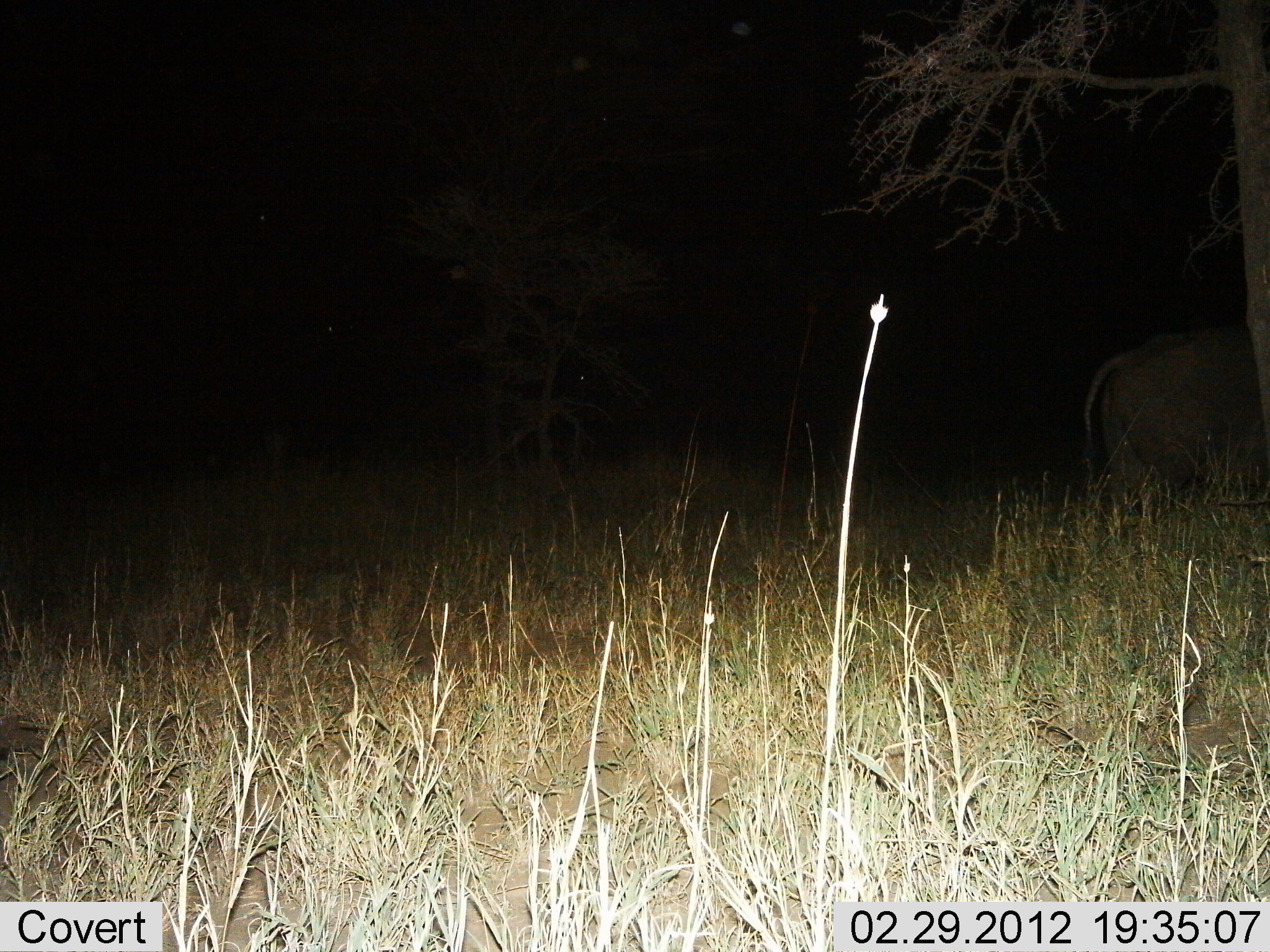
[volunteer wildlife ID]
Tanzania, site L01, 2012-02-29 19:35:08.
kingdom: Animalia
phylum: Chordata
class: Mammalia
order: Artiodactyla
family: Bovidae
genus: Syncerus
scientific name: Syncerus caffer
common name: cape buffalo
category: buffalo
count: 1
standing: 67%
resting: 0%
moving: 33%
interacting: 0%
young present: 0%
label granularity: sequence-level